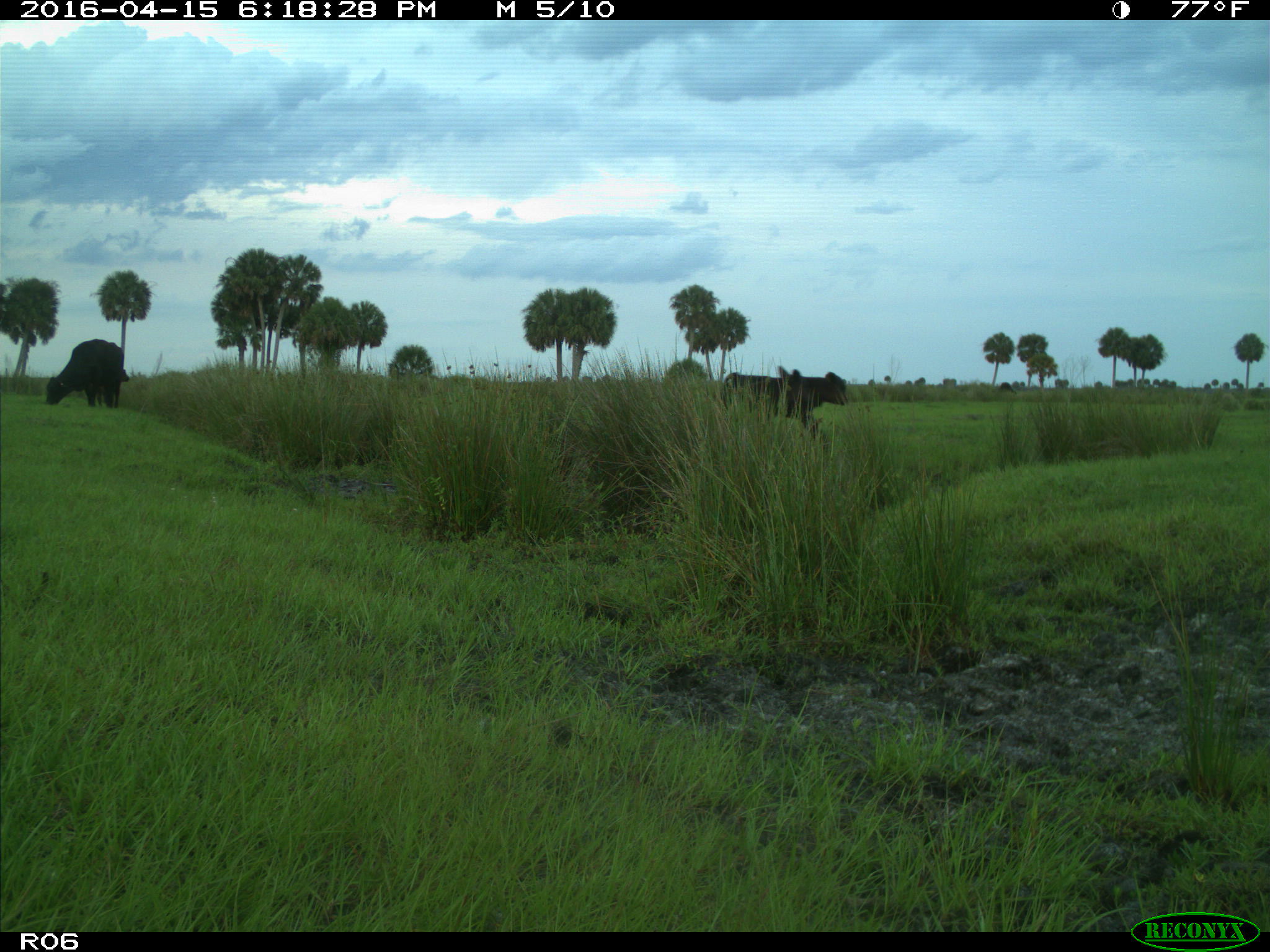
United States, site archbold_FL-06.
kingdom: Animalia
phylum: Chordata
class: Mammalia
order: Artiodactyla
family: Bovidae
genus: Bos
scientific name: Bos taurus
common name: domestic cow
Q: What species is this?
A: Bos taurus (domestic cow).